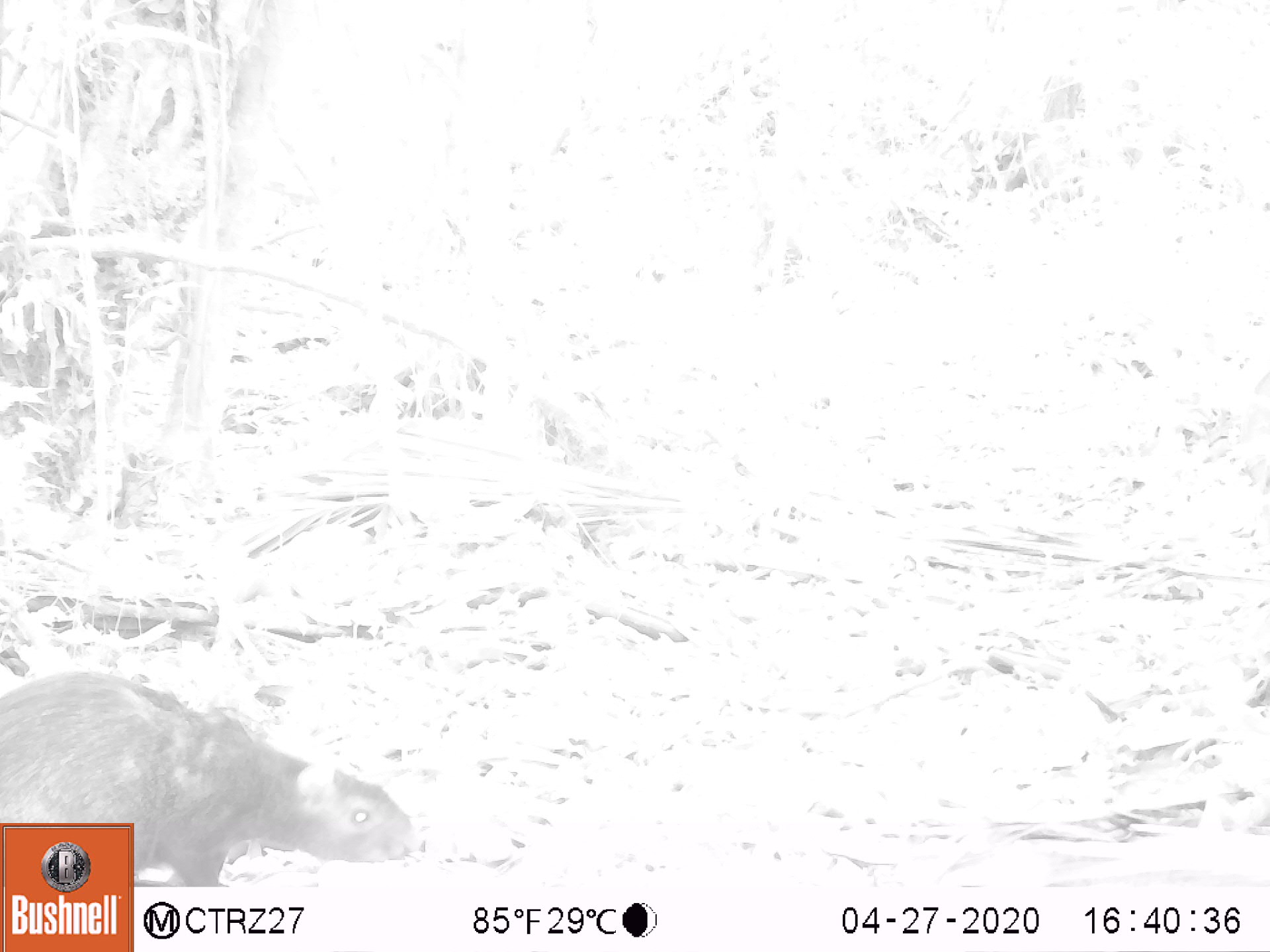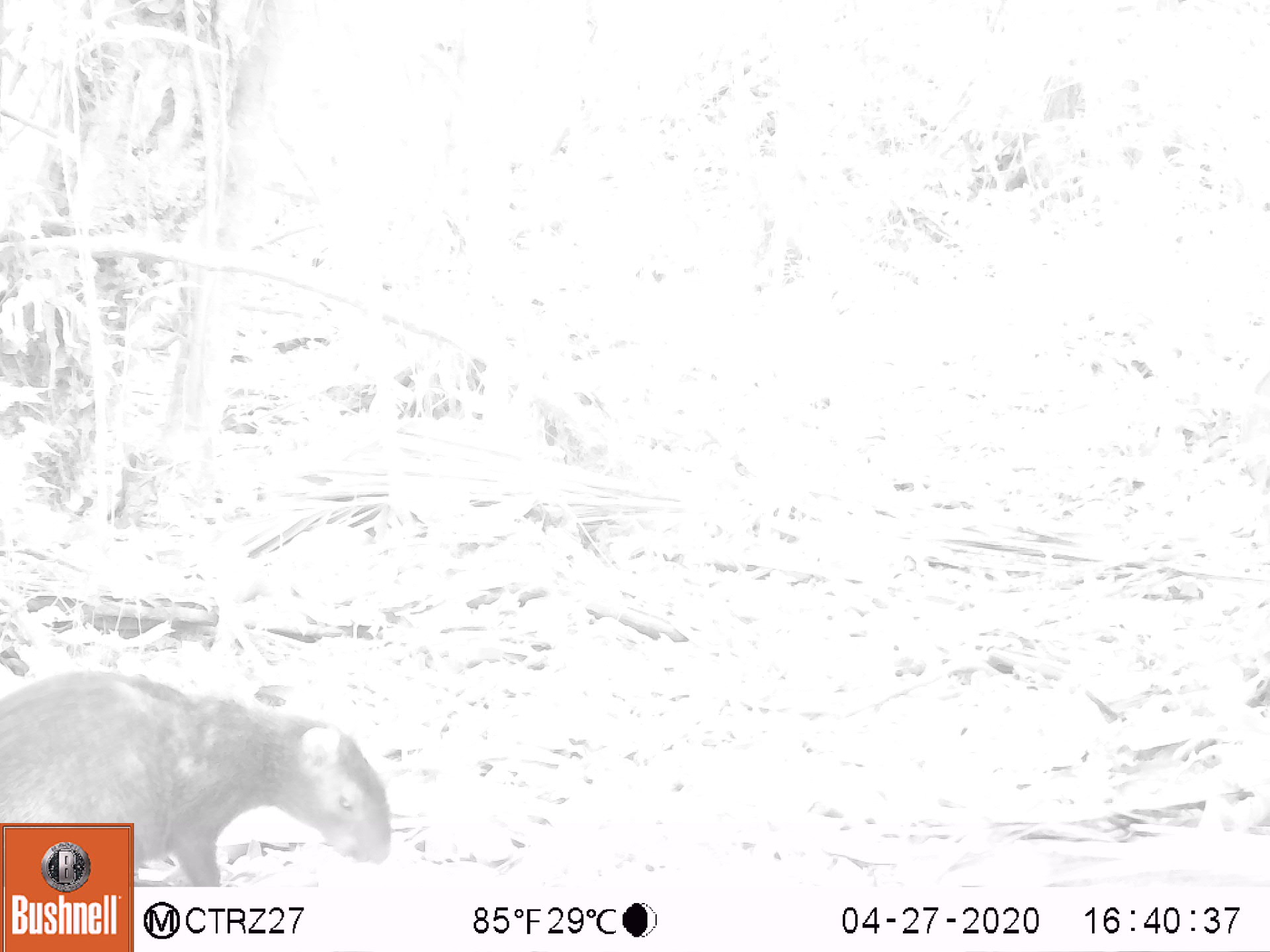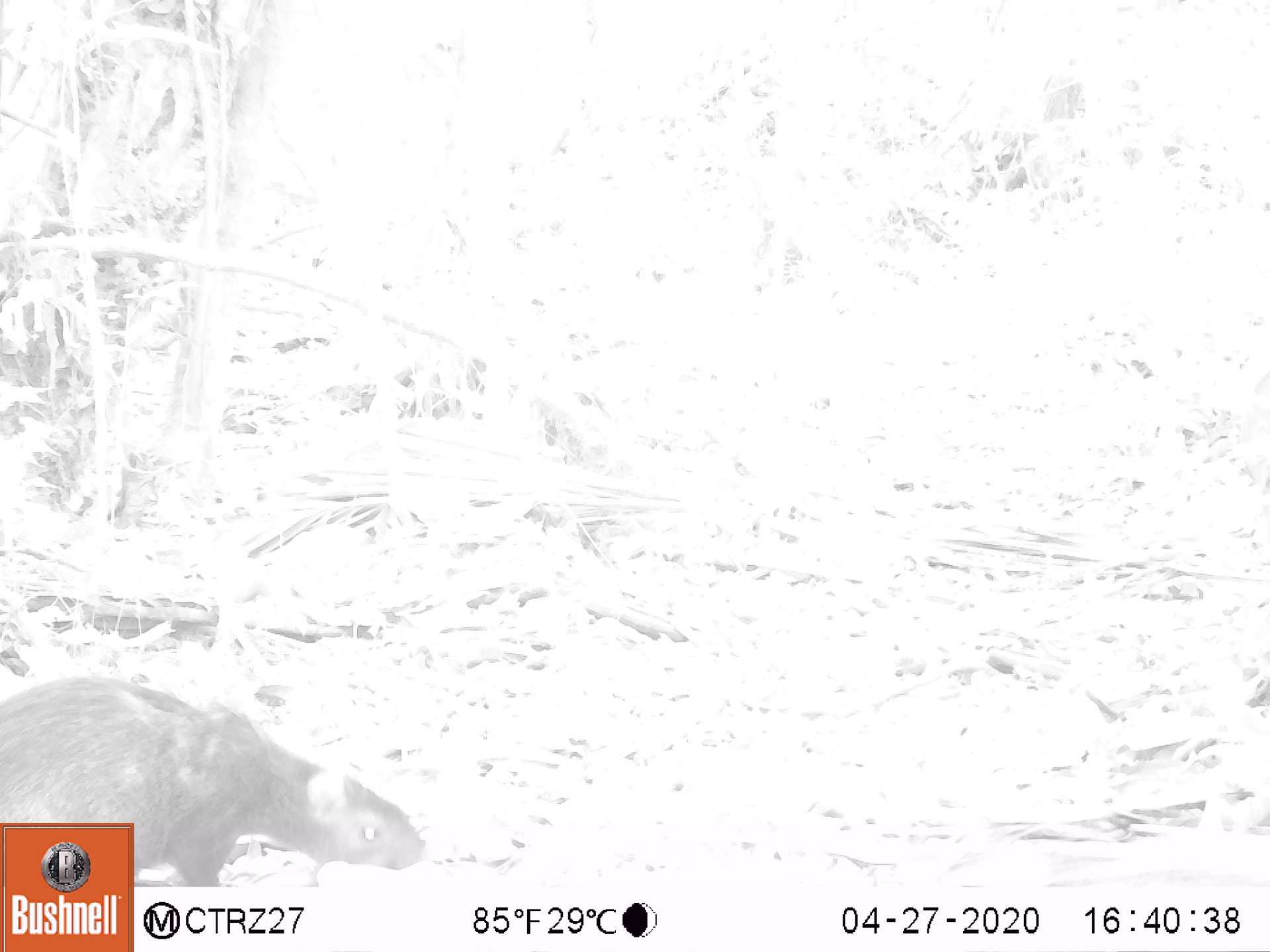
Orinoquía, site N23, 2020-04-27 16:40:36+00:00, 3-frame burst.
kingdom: Animalia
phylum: Chordata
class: Mammalia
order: Rodentia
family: Dasyproctidae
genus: Dasyprocta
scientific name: Dasyprocta fuliginosa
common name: black agouti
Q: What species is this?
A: Black agouti (Dasyprocta fuliginosa).